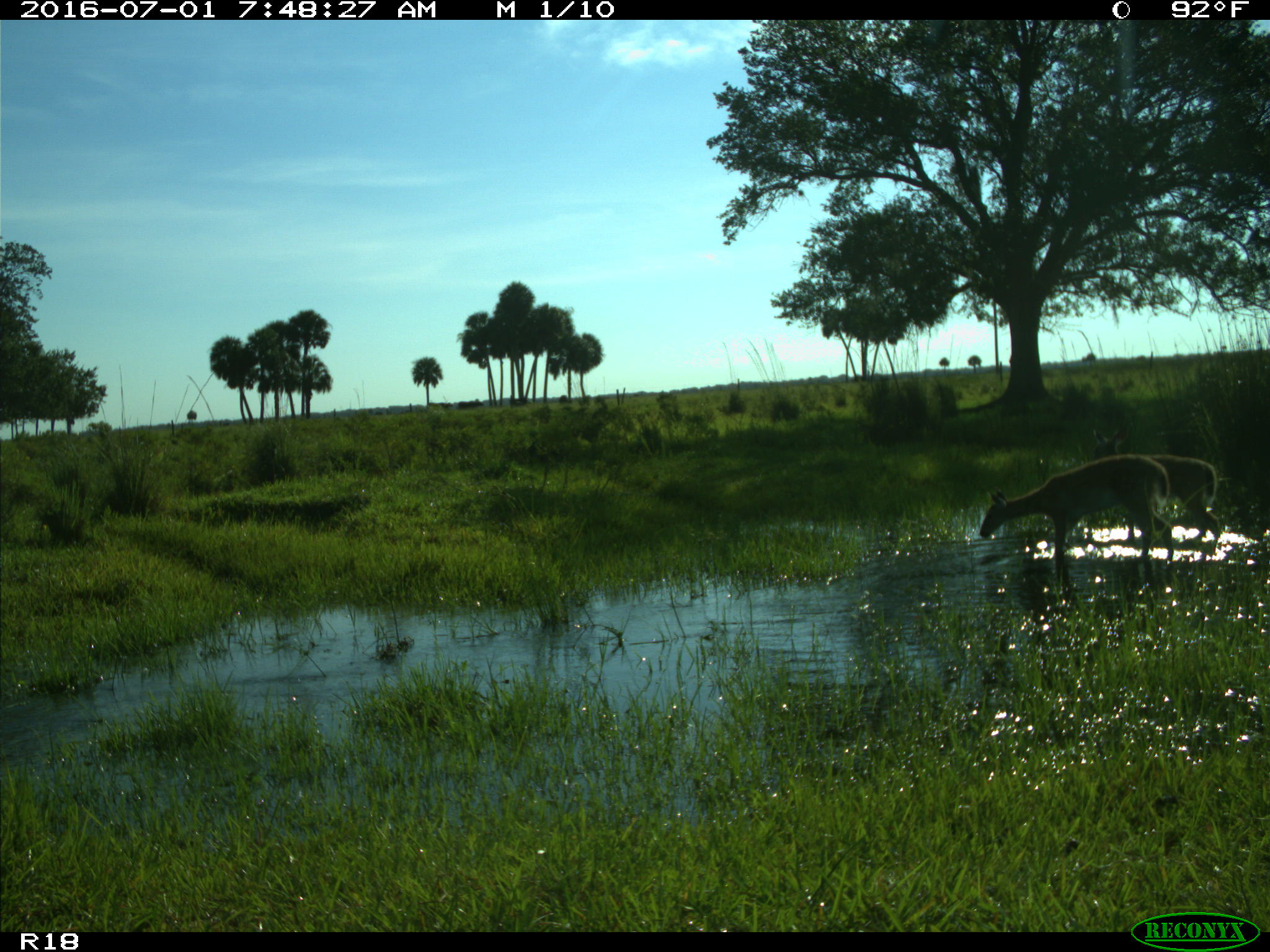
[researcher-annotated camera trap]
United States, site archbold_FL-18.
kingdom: Animalia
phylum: Chordata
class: Mammalia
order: Artiodactyla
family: Cervidae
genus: Odocoileus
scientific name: Odocoileus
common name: deer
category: unidentified deer